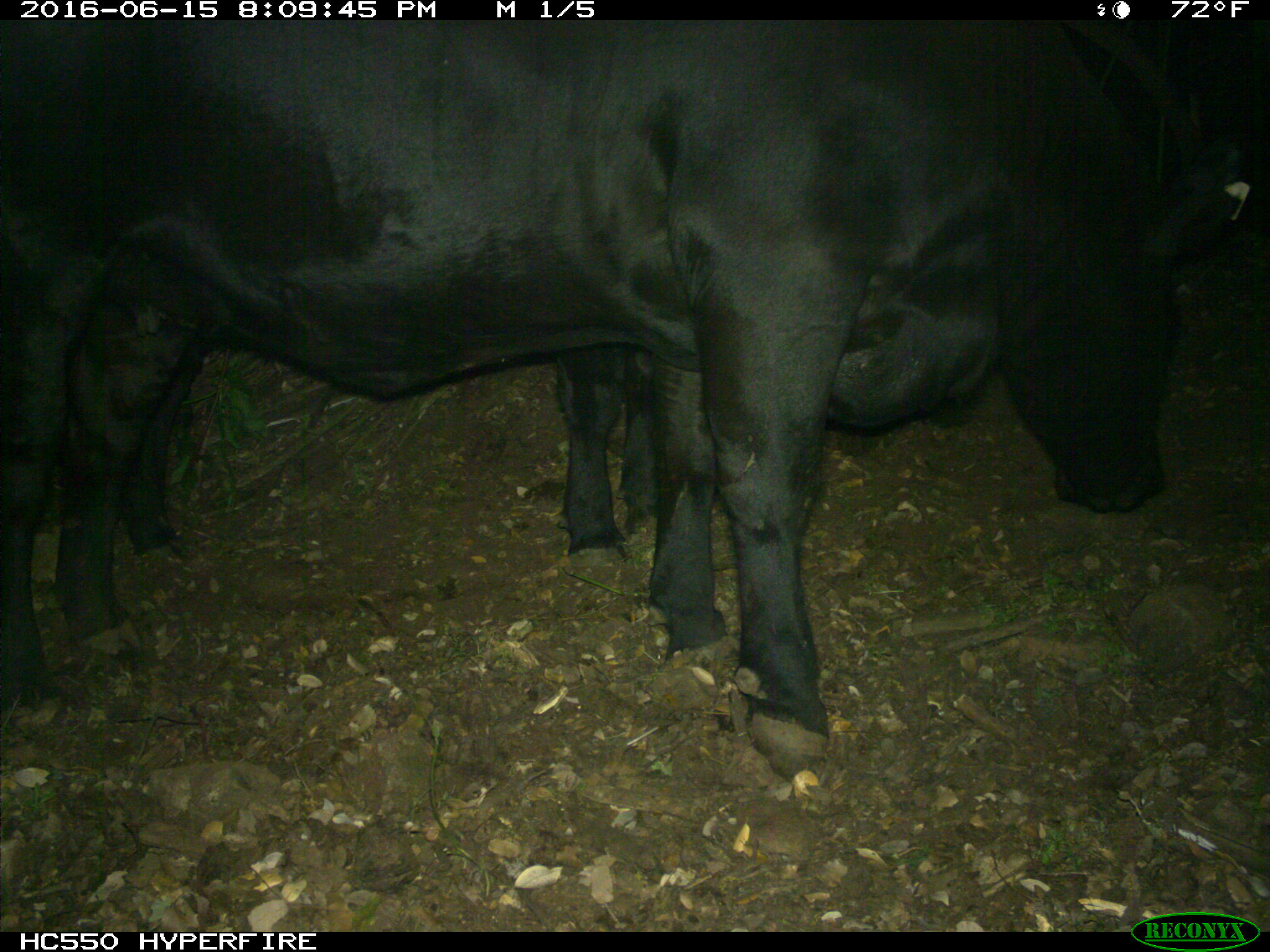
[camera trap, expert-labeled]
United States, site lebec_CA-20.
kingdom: Animalia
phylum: Chordata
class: Mammalia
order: Artiodactyla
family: Bovidae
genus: Bos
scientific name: Bos taurus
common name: domestic cow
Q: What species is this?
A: Bos taurus (domestic cow).